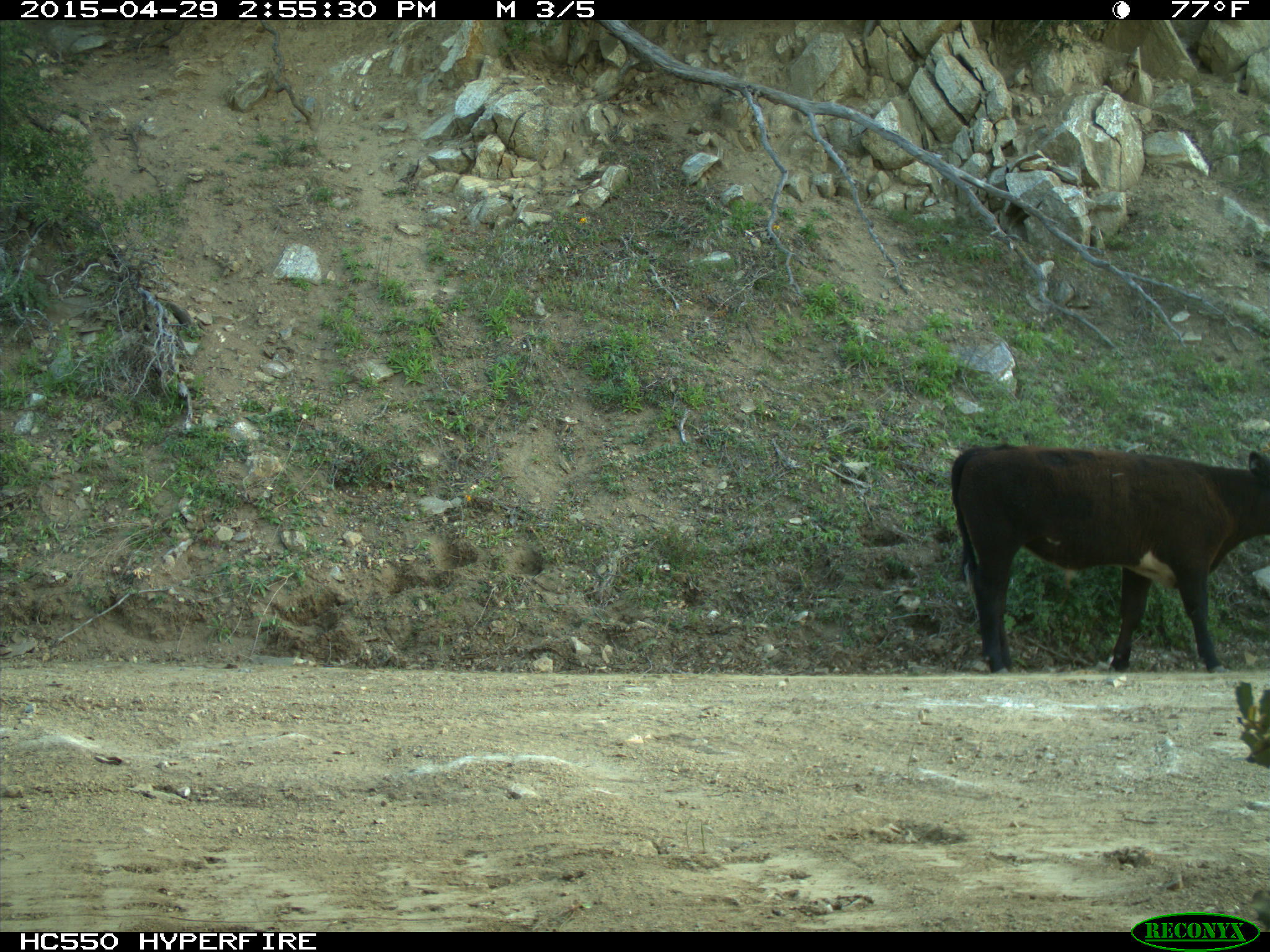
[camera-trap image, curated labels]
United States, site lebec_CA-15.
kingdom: Animalia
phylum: Chordata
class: Mammalia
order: Artiodactyla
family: Bovidae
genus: Bos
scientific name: Bos taurus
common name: domestic cow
Bos taurus (domestic cow).